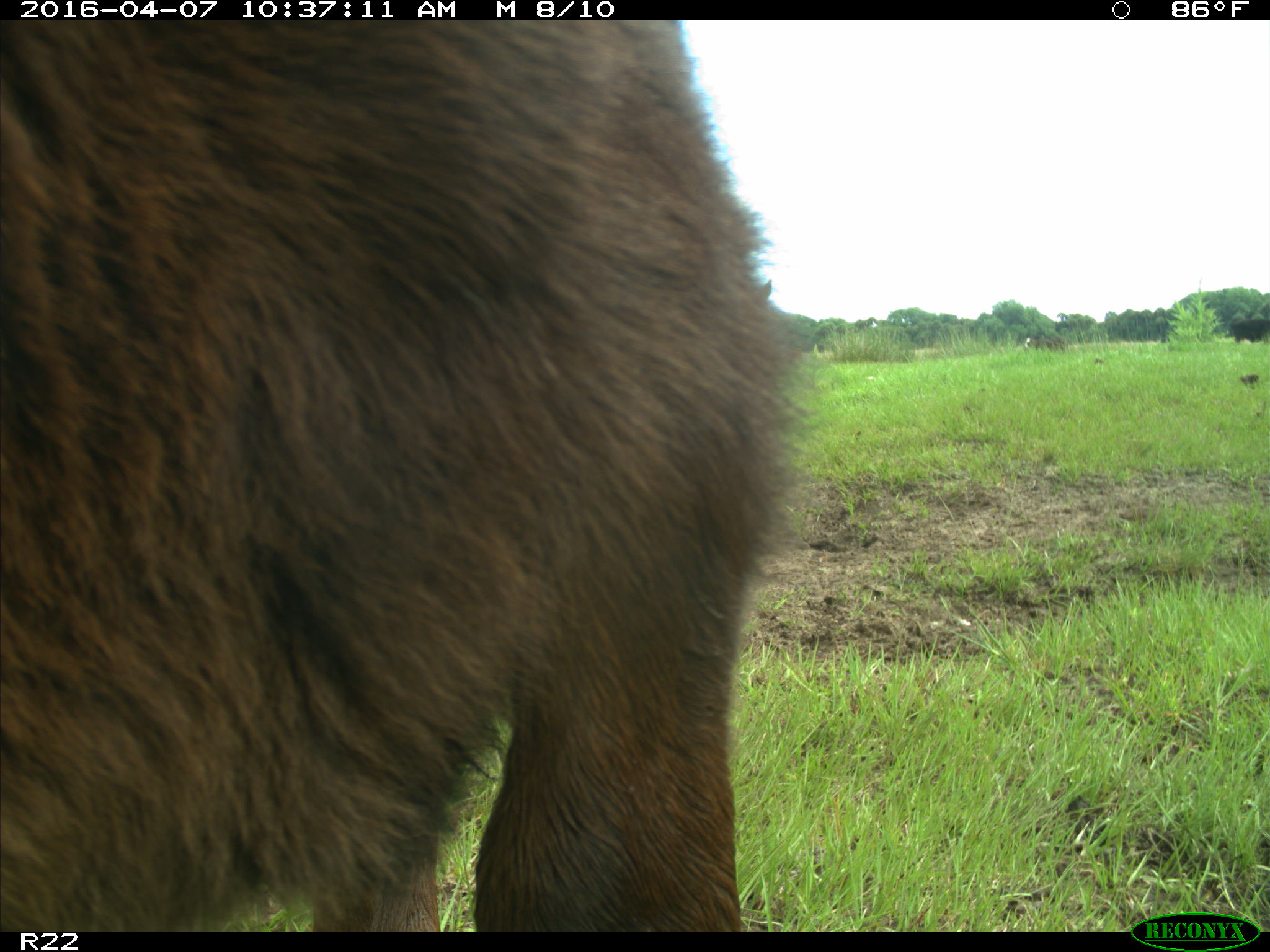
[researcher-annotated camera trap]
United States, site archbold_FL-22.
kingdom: Animalia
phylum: Chordata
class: Mammalia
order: Artiodactyla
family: Bovidae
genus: Bos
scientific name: Bos taurus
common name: domestic cow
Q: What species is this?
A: Bos taurus (domestic cow).